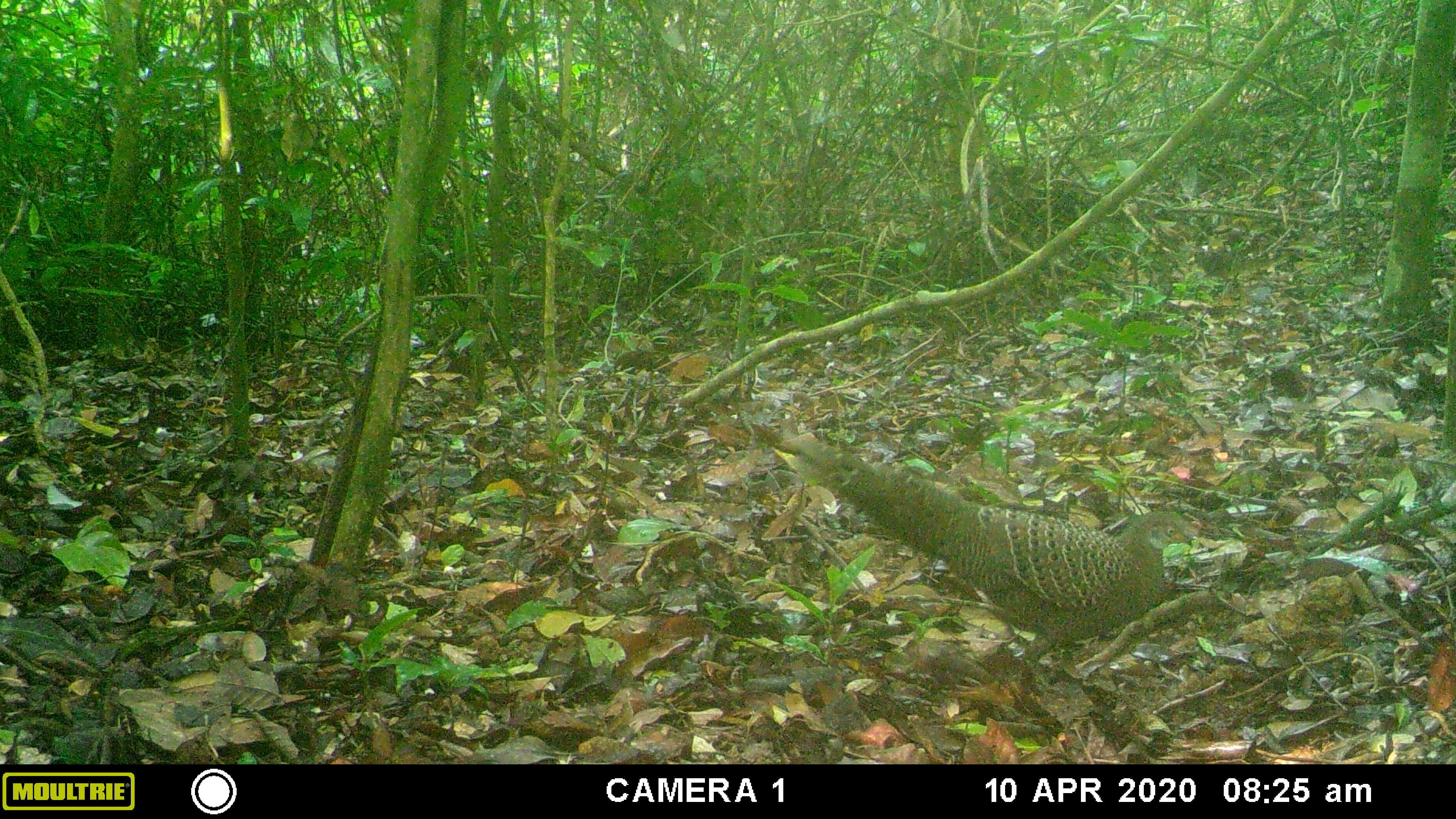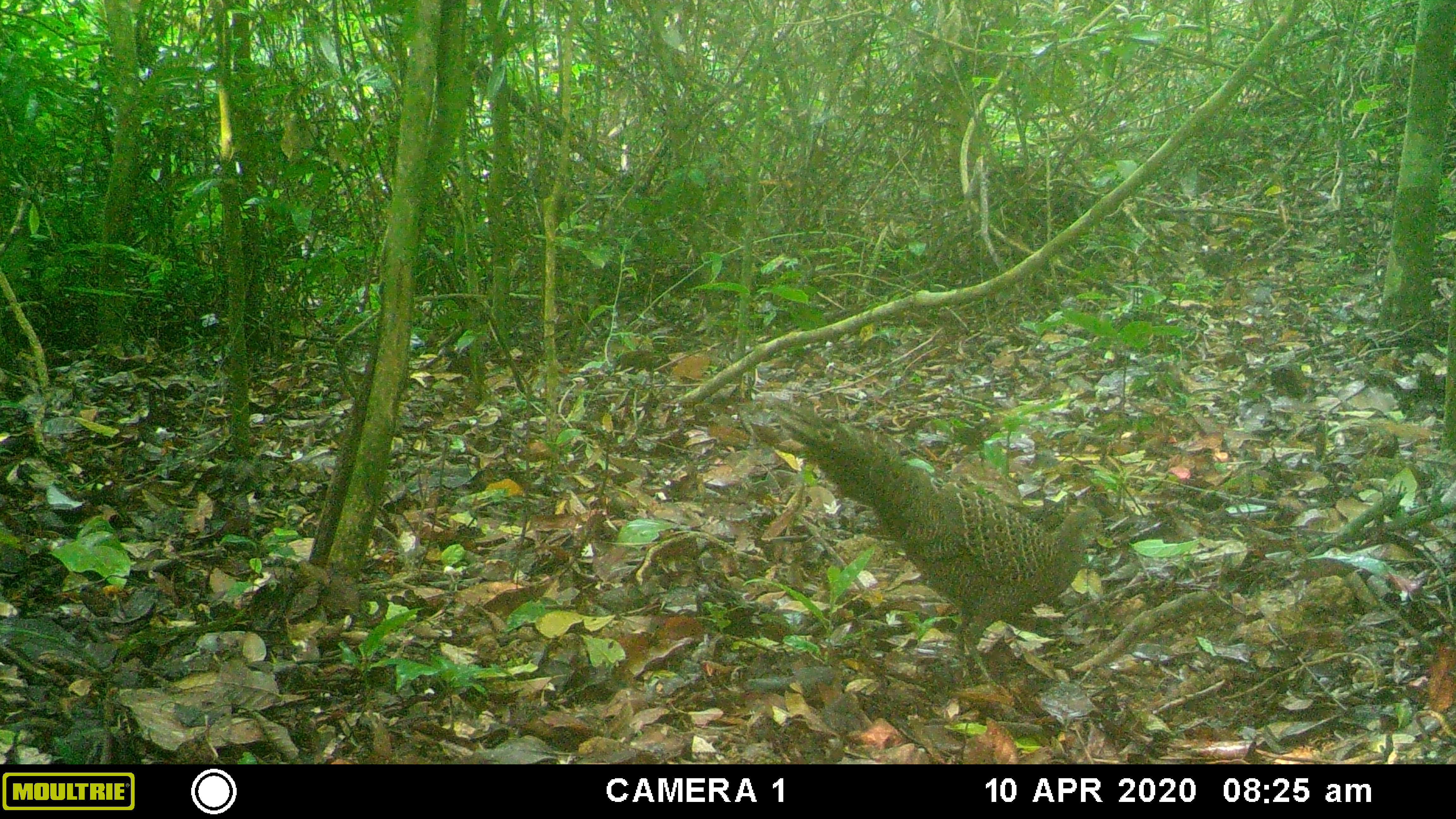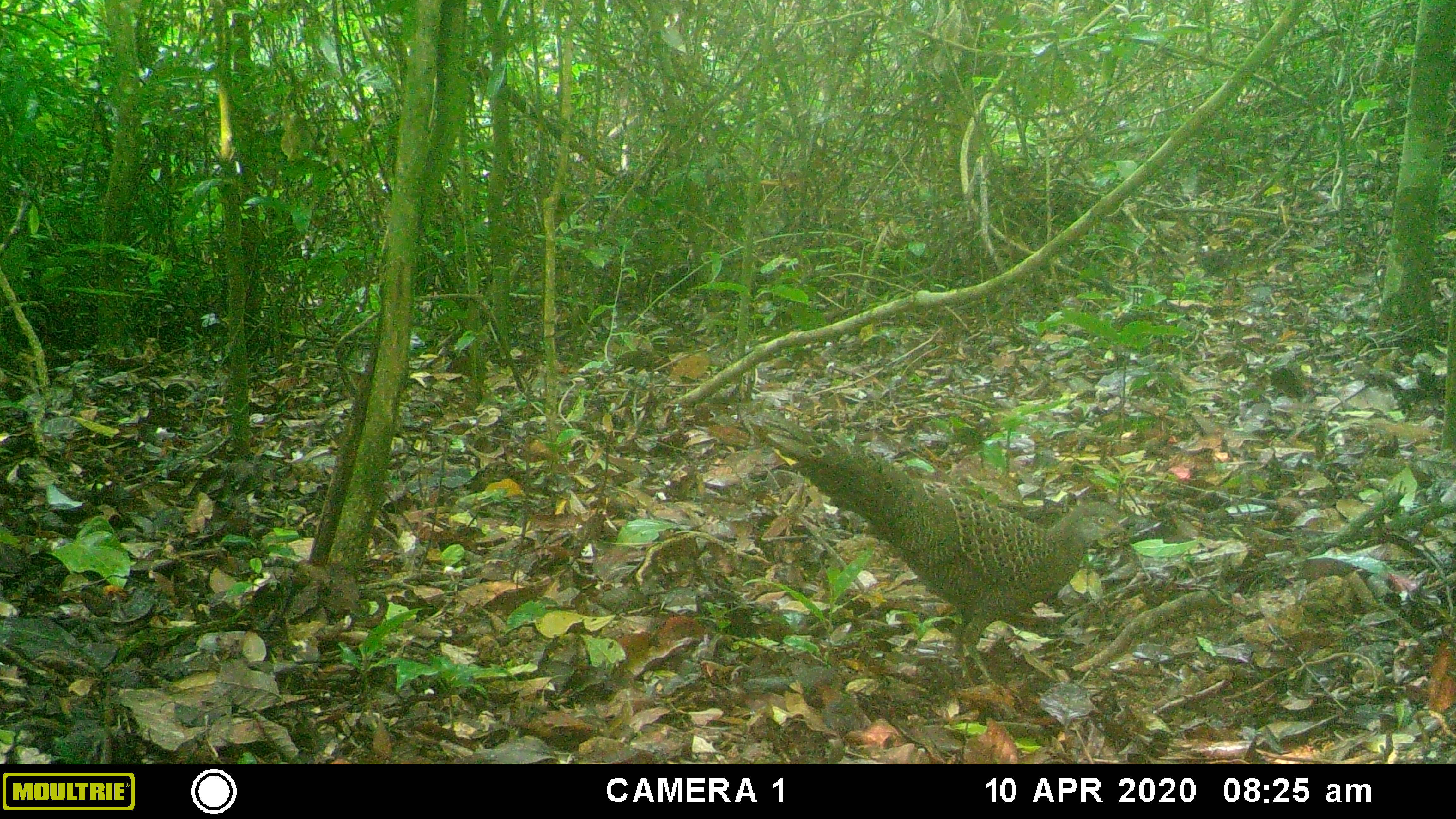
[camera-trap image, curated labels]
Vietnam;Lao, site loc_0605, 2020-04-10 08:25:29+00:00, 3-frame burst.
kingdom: Animalia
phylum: Chordata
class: Aves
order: Galliformes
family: Phasianidae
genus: Polyplectron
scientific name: Polyplectron bicalcaratum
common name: gray peacock-pheasant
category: grey peacock pheasant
Grey peacock pheasant (gray peacock-pheasant) (Polyplectron bicalcaratum). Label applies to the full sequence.